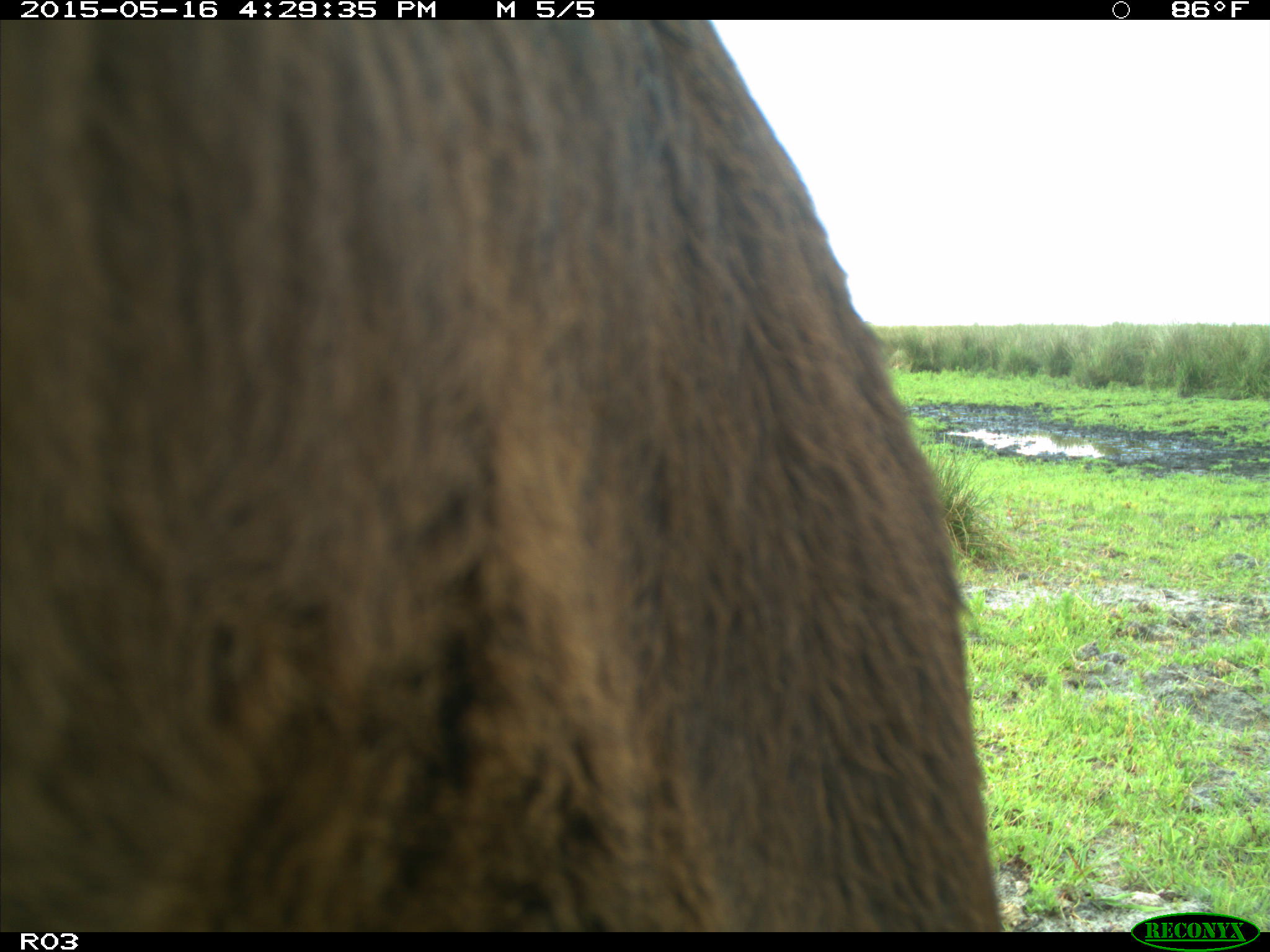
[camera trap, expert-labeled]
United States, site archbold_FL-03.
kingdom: Animalia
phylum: Chordata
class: Mammalia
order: Artiodactyla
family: Bovidae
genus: Bos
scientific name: Bos taurus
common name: domestic cow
Bos taurus (domestic cow).